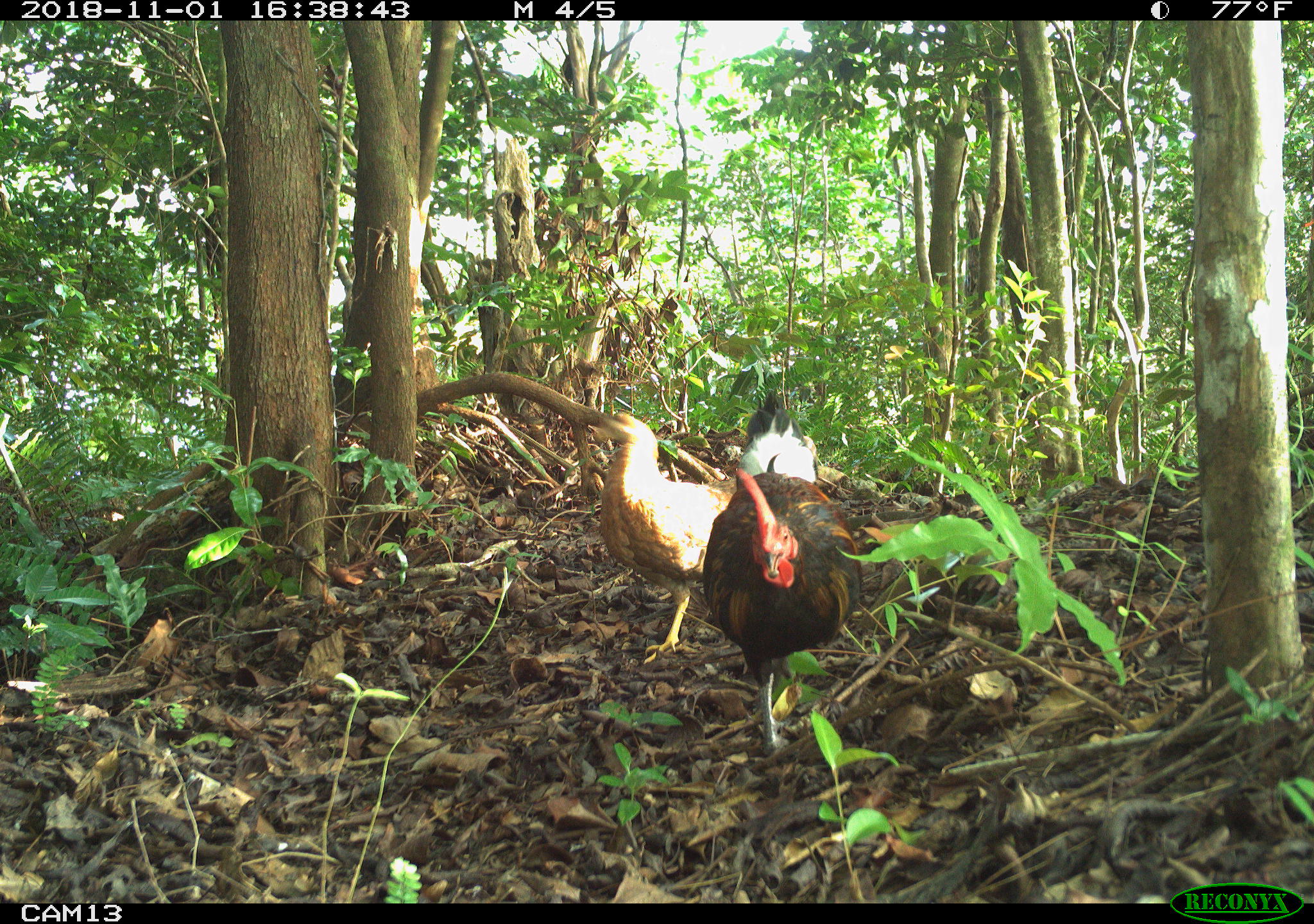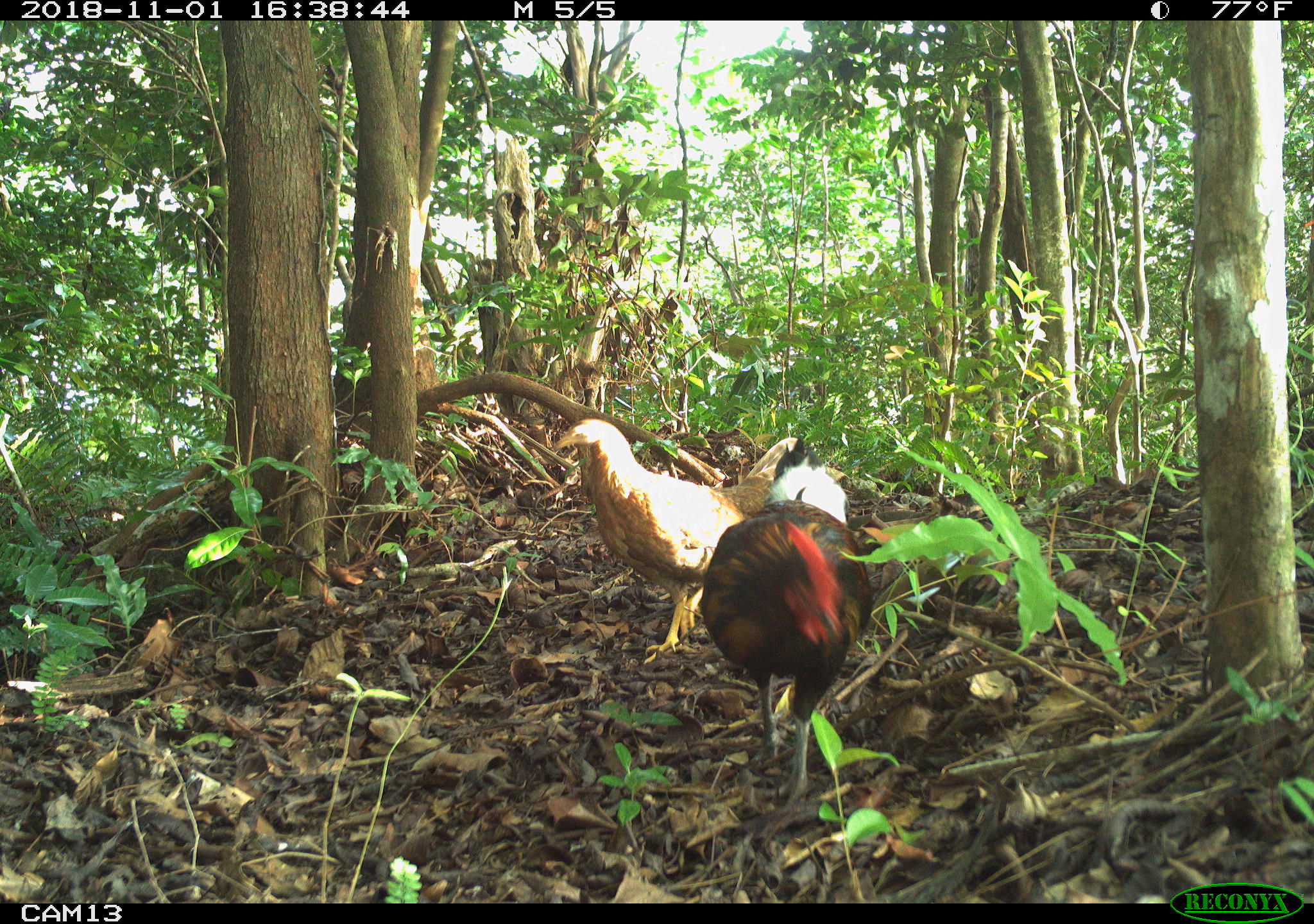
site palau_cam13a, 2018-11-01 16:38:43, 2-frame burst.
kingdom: Animalia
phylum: Chordata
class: Aves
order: Galliformes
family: Phasianidae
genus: Gallus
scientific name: Gallus gallus domesticus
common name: rooster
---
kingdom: Animalia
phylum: Chordata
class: Aves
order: Galliformes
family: Phasianidae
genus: Gallus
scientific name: Gallus gallus domesticus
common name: domestic chicken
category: chicken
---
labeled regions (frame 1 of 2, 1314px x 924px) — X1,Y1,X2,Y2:
chicken: 578,411,730,671
rooster: 694,400,862,754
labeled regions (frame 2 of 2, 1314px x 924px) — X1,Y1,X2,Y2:
chicken: 535,355,771,672
rooster: 696,439,906,806